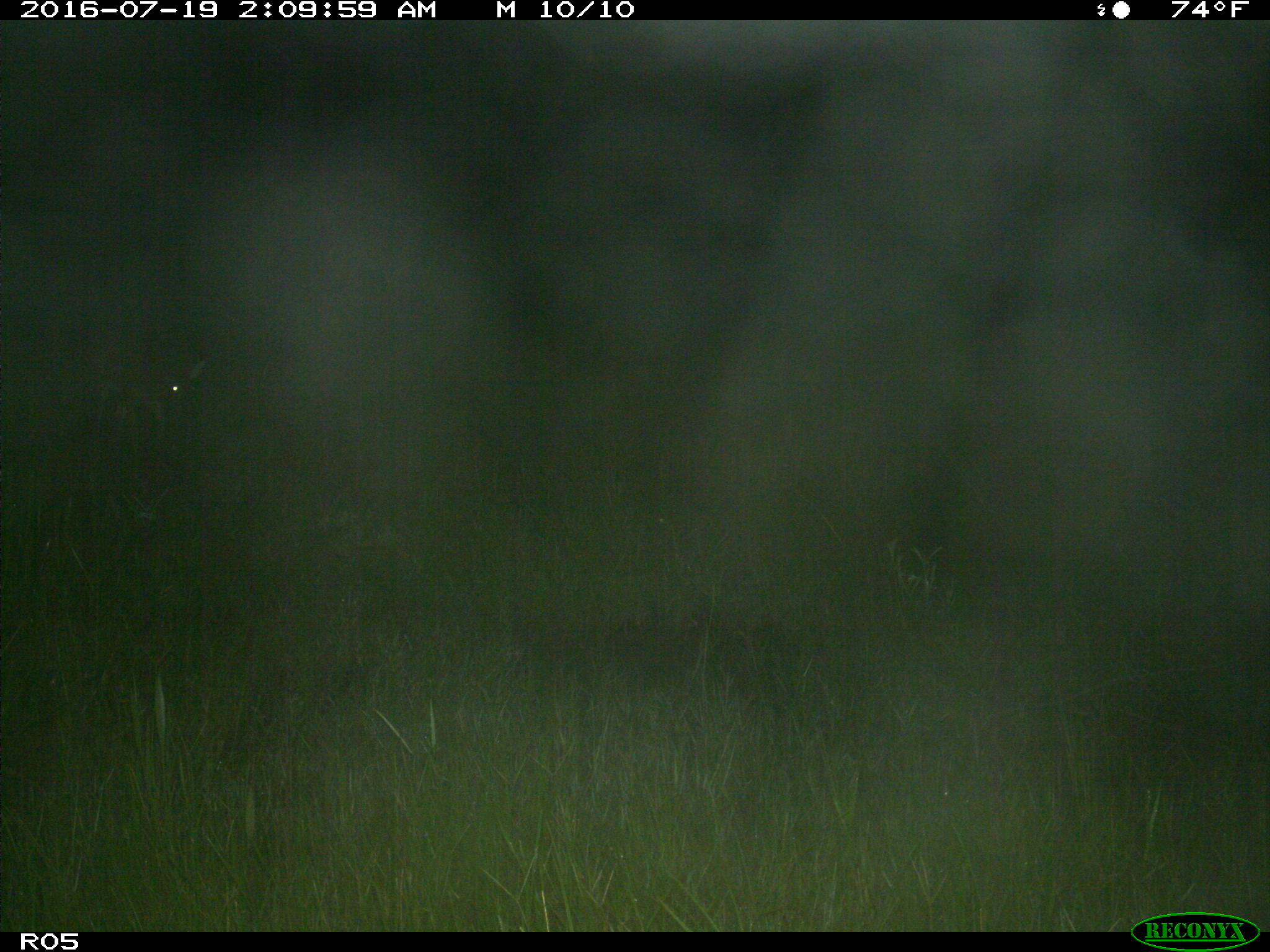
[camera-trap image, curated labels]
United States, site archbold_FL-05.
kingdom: Animalia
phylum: Chordata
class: Mammalia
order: Artiodactyla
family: Cervidae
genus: Odocoileus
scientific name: Odocoileus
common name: deer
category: unidentified deer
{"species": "unidentified deer (deer) (Odocoileus)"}